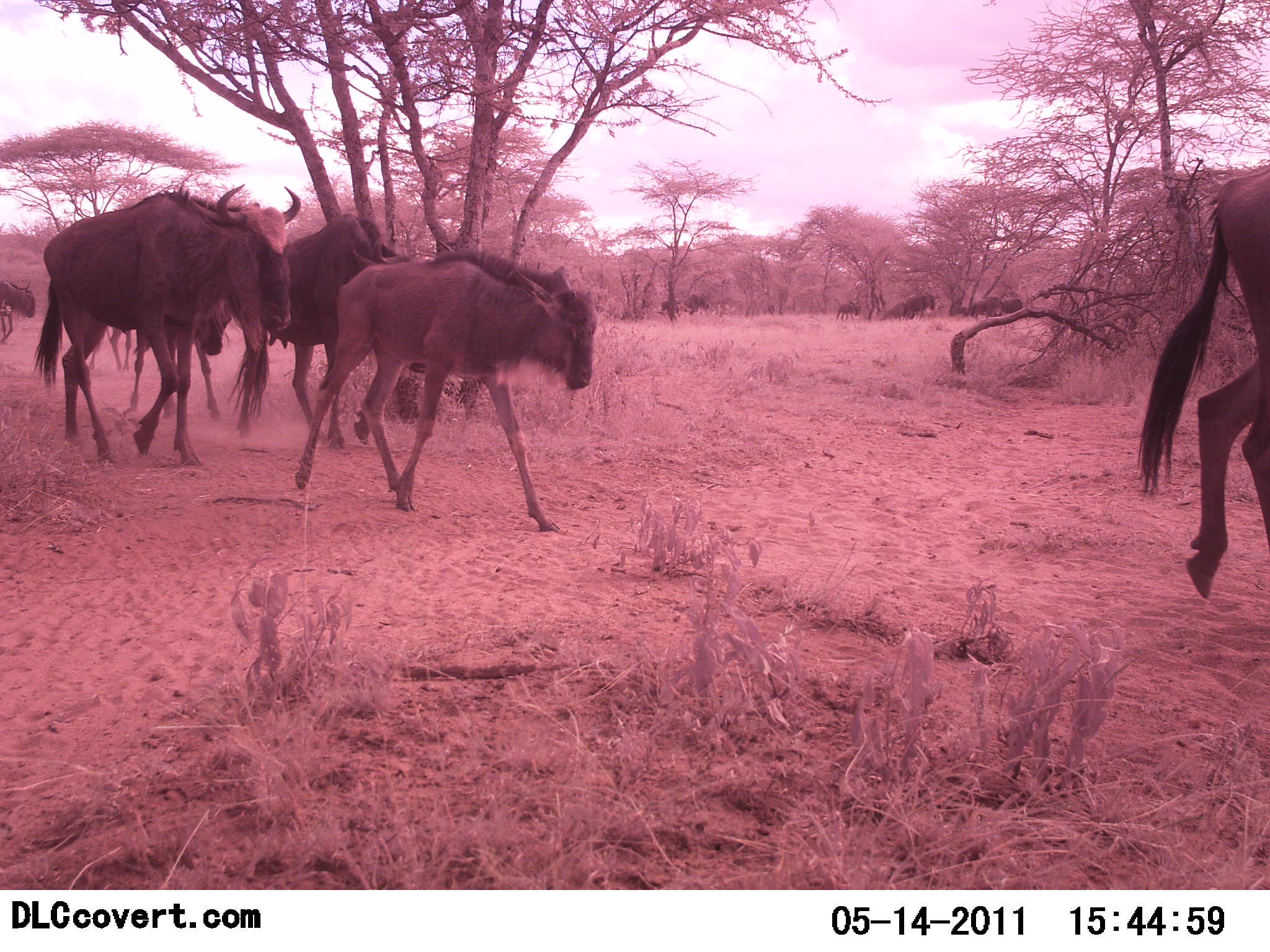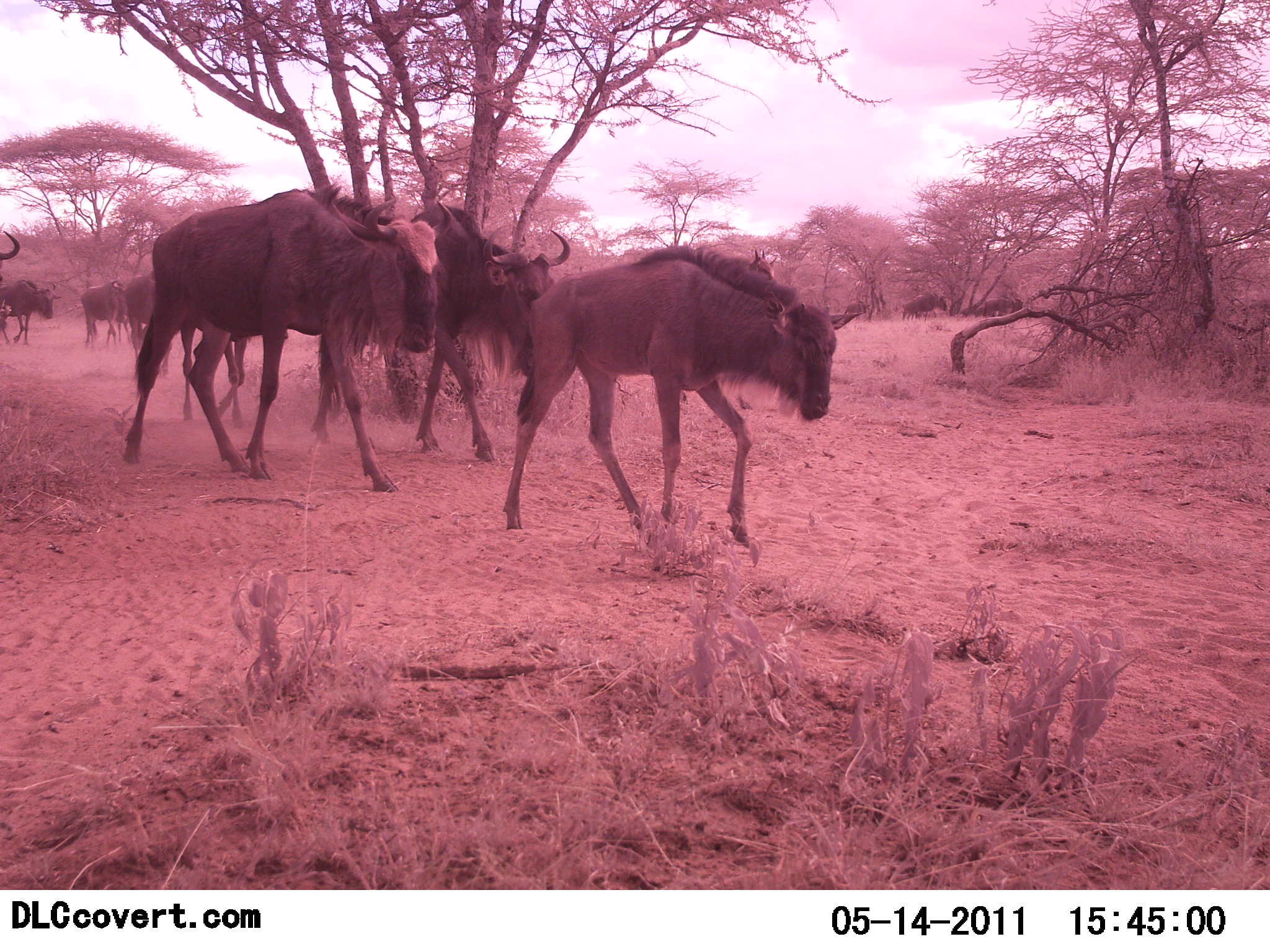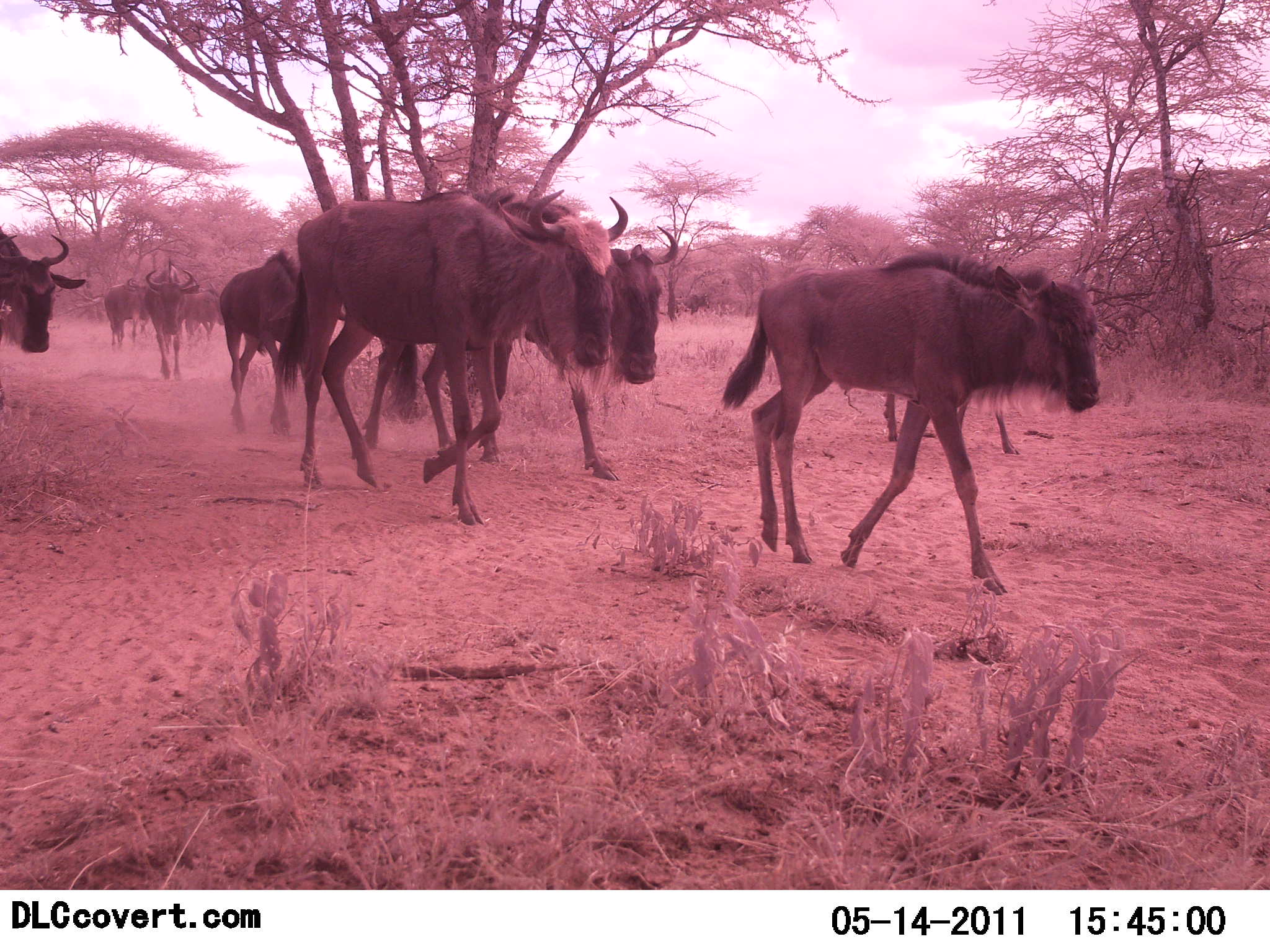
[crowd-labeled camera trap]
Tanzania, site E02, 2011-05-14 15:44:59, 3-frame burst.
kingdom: Animalia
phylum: Chordata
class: Mammalia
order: Artiodactyla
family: Bovidae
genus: Connochaetes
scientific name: Connochaetes taurinus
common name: blue wildebeest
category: wildebeest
Wildebeest (blue wildebeest) (Connochaetes taurinus), count 11-50. Behavior (volunteer vote fractions): standing 0%, resting 0%, moving 100%, interacting 0%. Young present (vote fraction): 42%. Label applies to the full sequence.